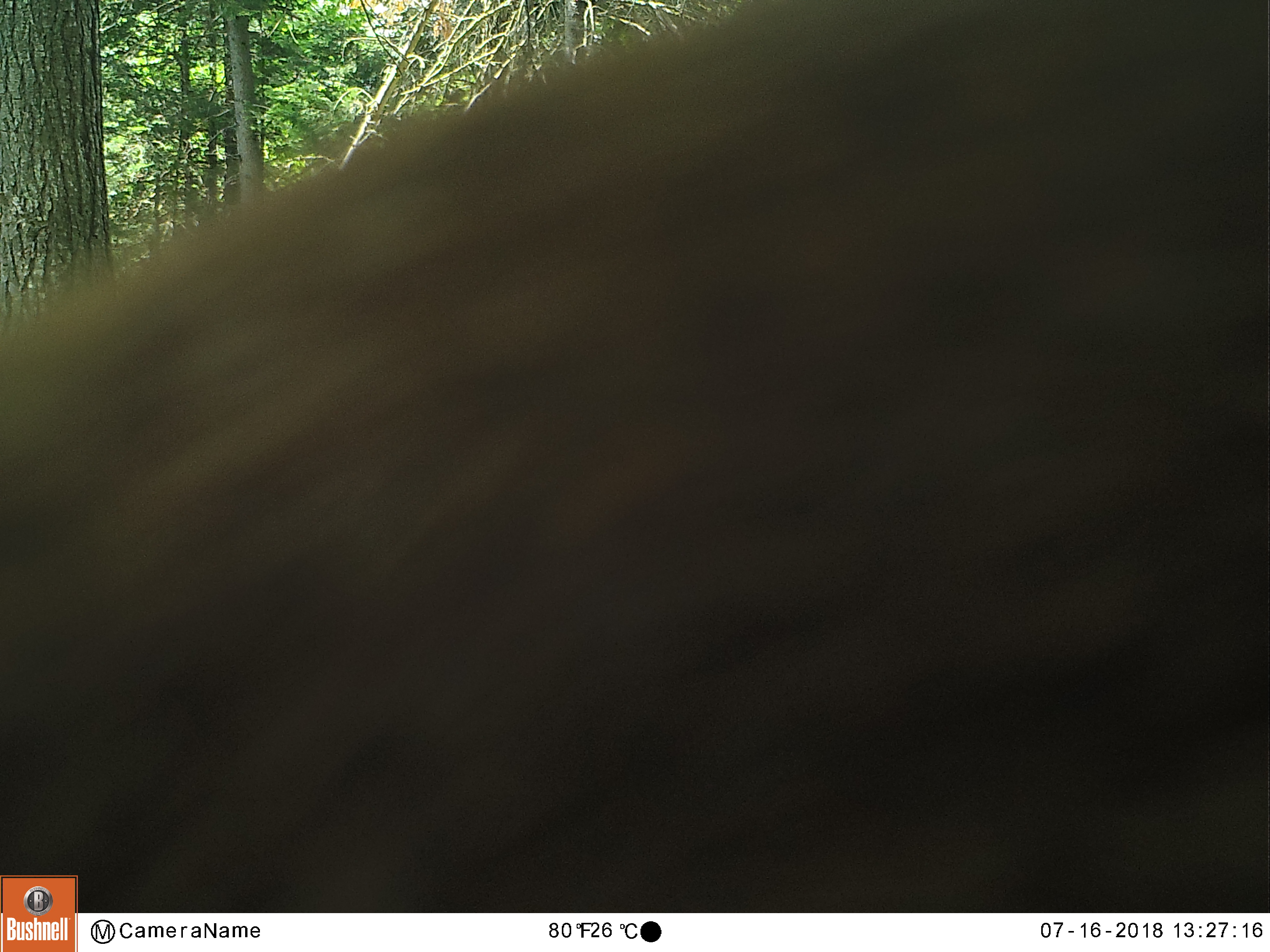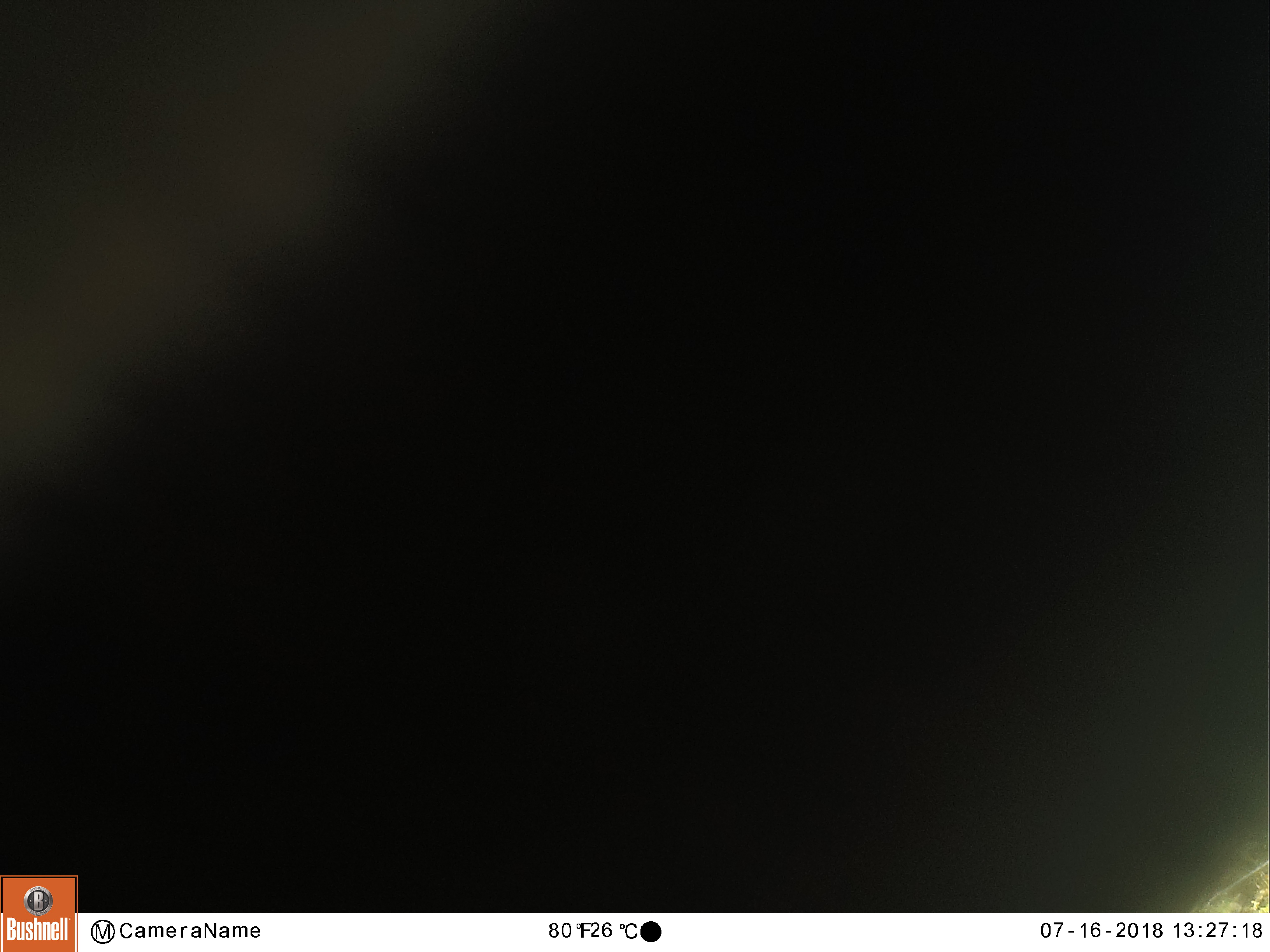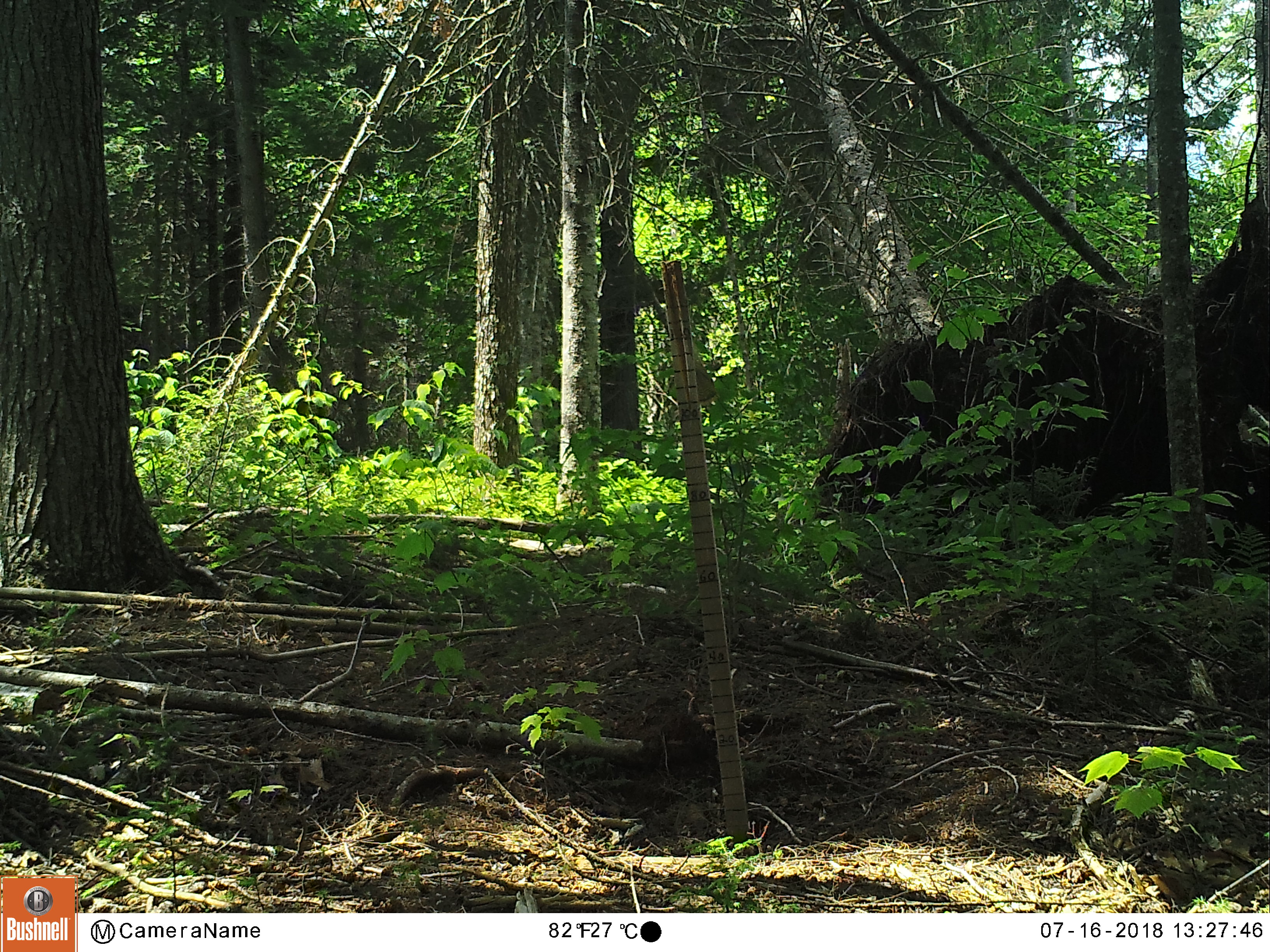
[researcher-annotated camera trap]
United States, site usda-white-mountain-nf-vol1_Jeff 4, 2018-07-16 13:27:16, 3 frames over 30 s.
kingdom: Animalia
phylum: Chordata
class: Mammalia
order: Artiodactyla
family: Cervidae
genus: Alces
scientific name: Alces alces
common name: moose